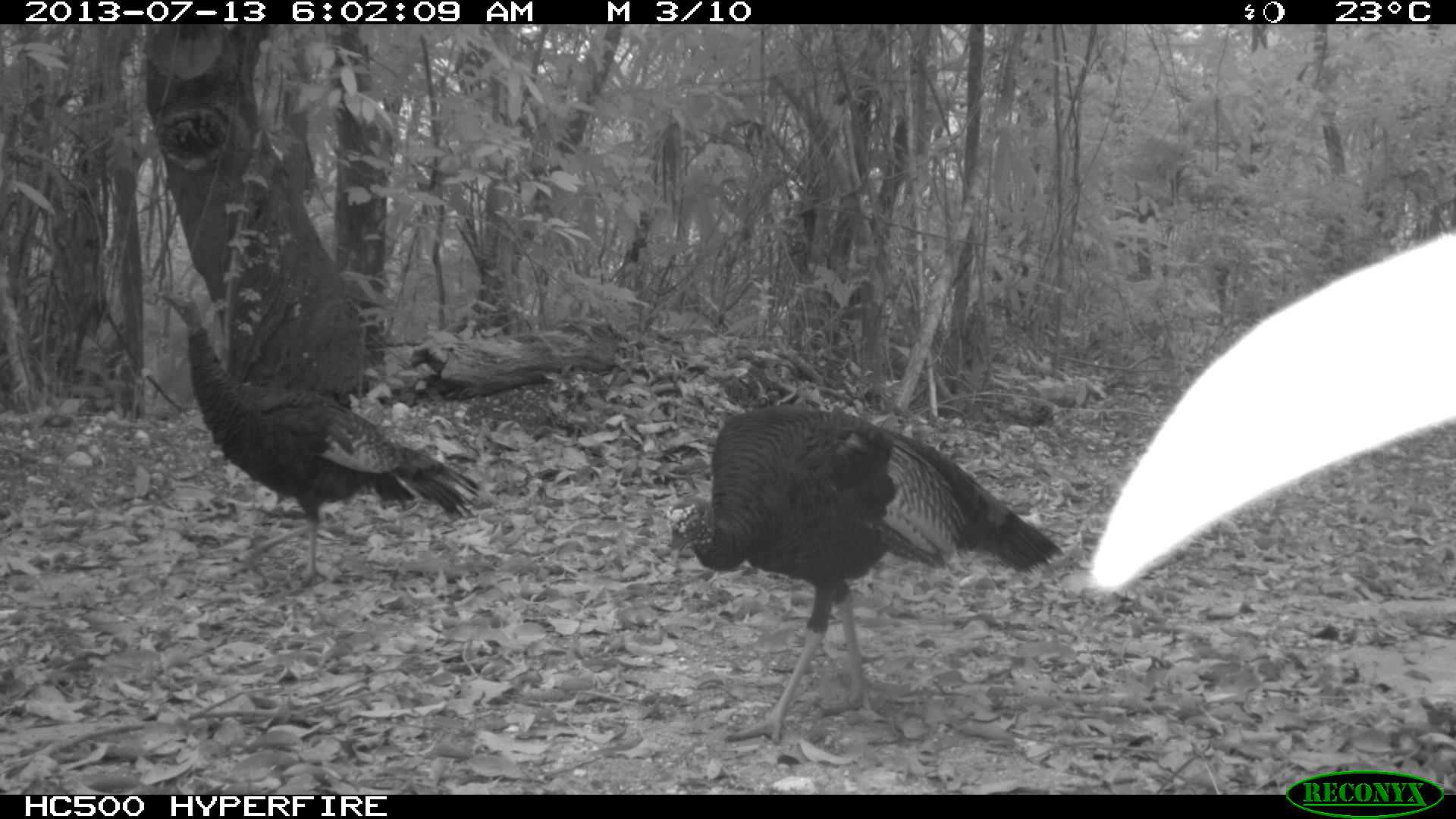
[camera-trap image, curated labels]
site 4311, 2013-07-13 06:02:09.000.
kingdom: Animalia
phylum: Chordata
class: Aves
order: Galliformes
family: Phasianidae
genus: Meleagris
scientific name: Meleagris ocellata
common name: ocellated turkey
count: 2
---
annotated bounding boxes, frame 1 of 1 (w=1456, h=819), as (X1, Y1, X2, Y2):
meleagris ocellata: (663, 405, 1065, 749); (153, 287, 479, 590)